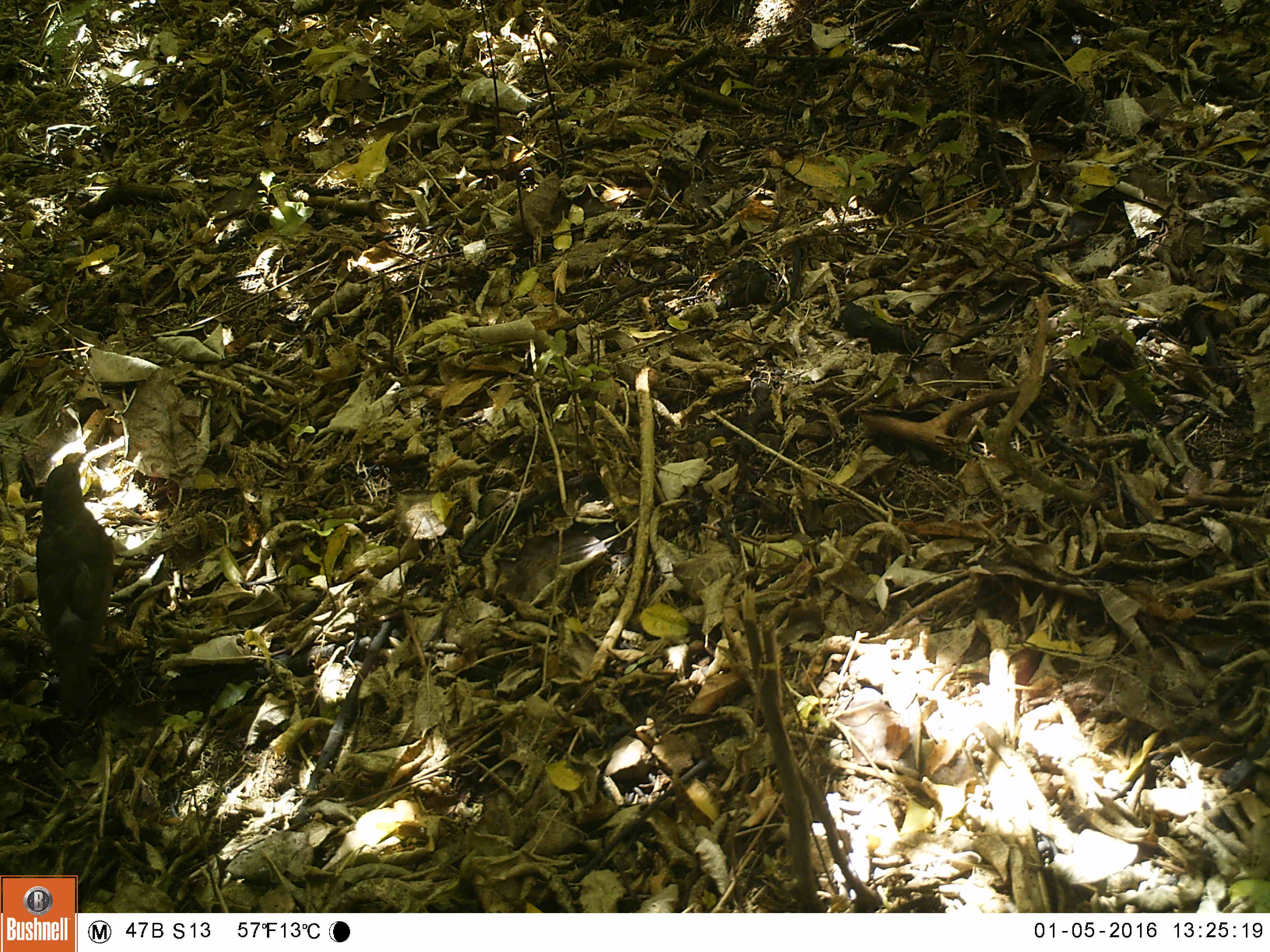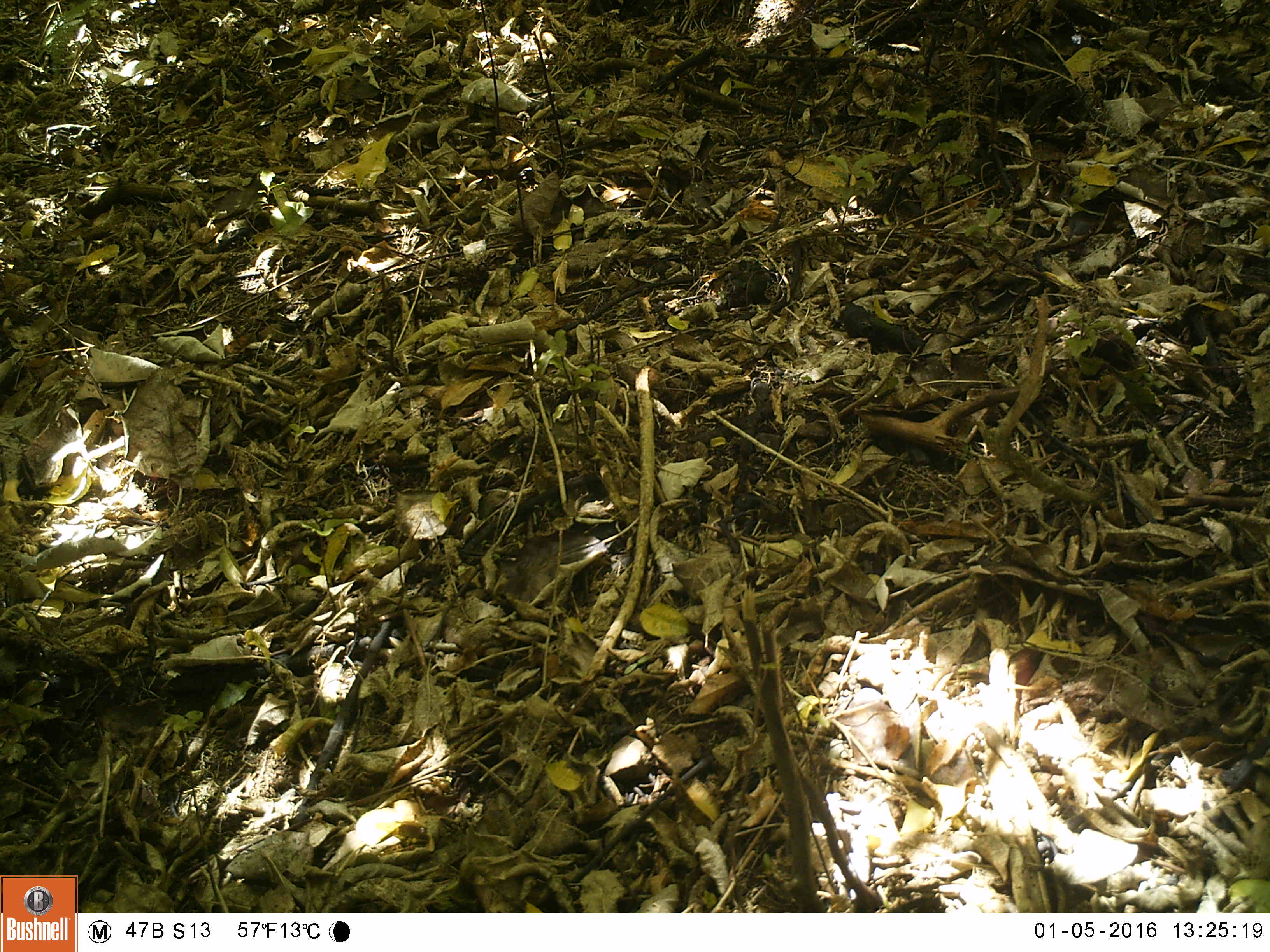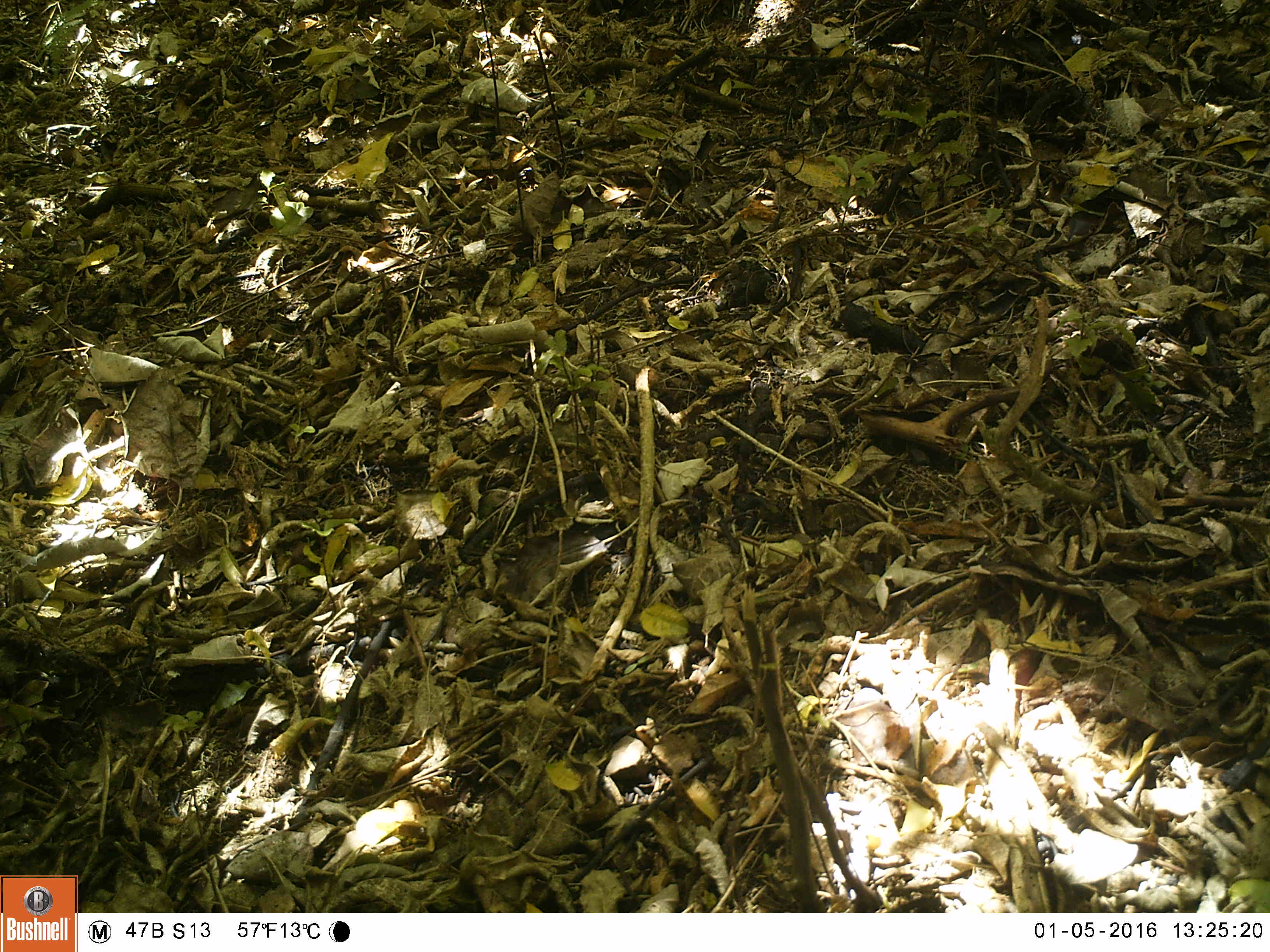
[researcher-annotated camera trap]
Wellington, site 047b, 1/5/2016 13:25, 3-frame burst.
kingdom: Animalia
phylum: Chordata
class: Aves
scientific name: Aves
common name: bird